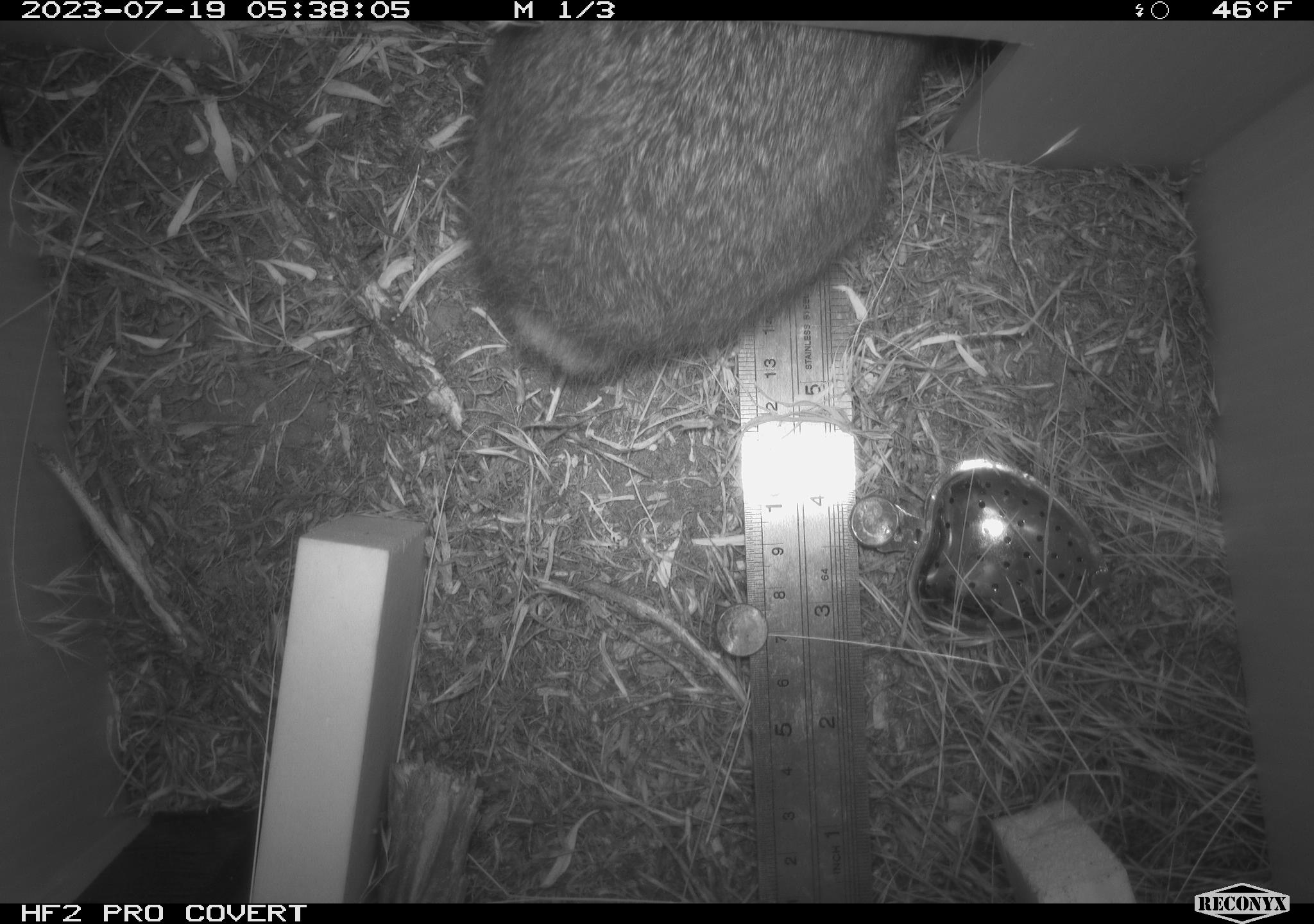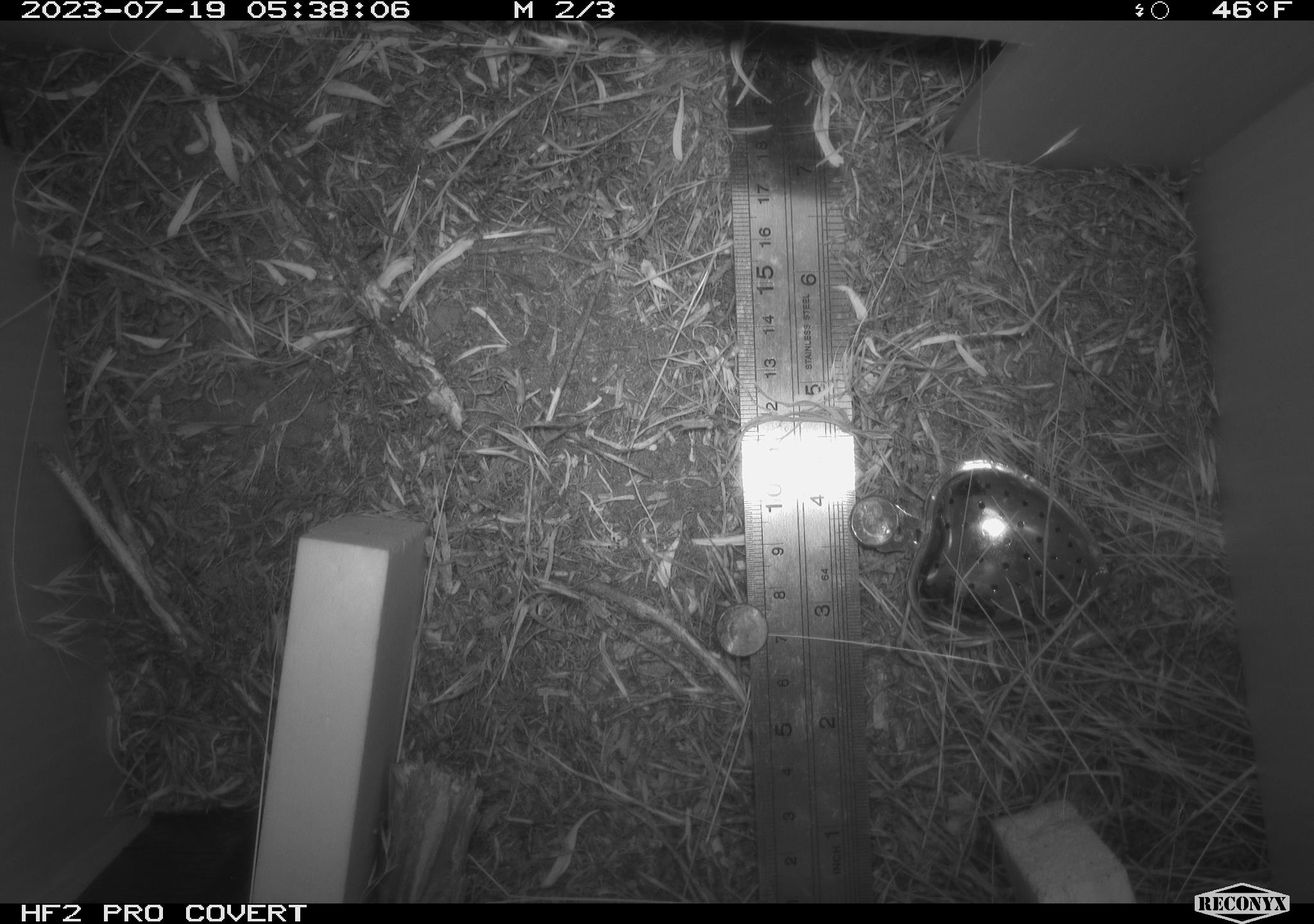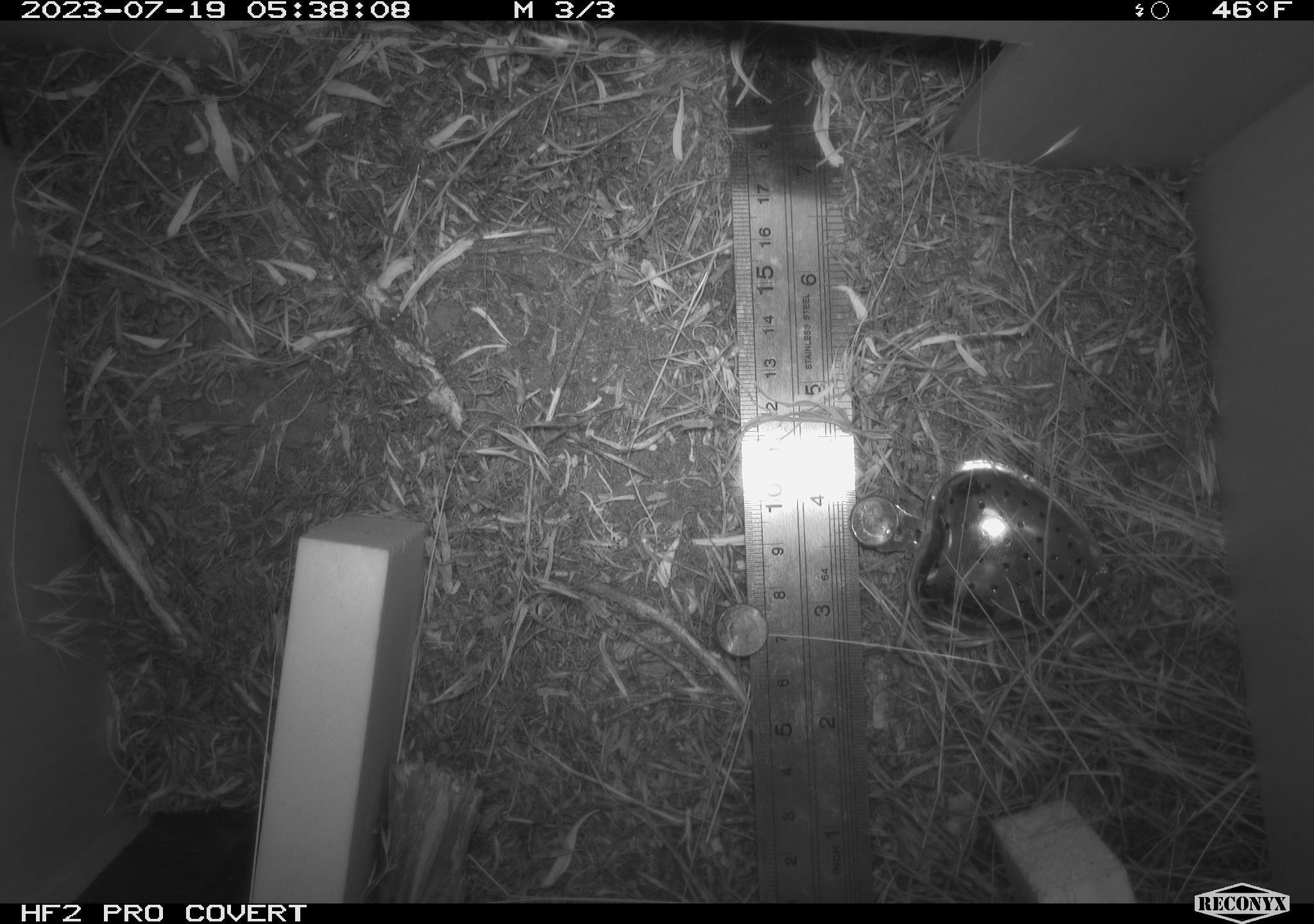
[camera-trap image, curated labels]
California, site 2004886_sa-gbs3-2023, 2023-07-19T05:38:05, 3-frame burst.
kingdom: Animalia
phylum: Chordata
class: Mammalia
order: Lagomorpha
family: Leporidae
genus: Sylvilagus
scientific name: Sylvilagus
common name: cottontail rabbits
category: sylvilagus species